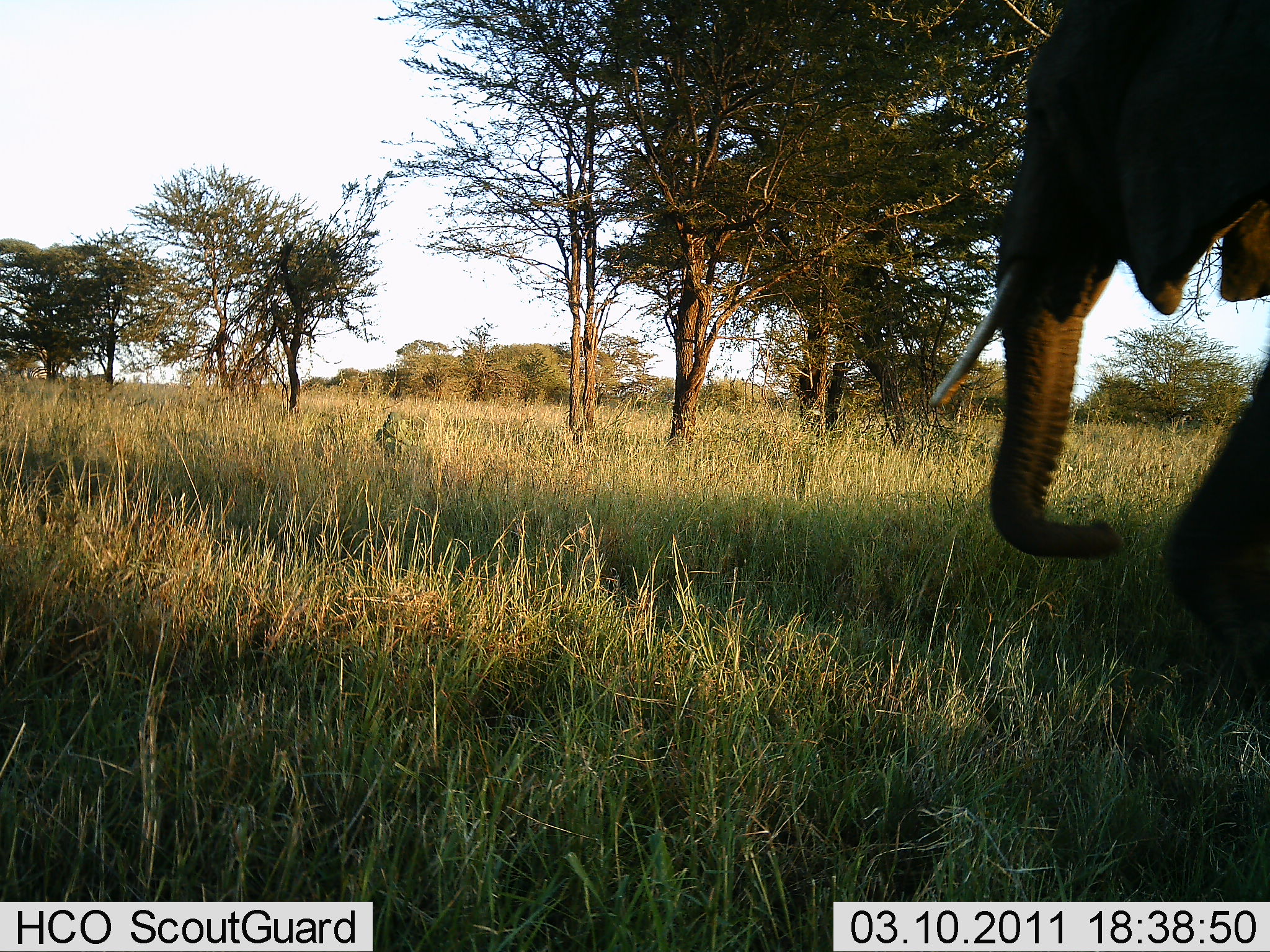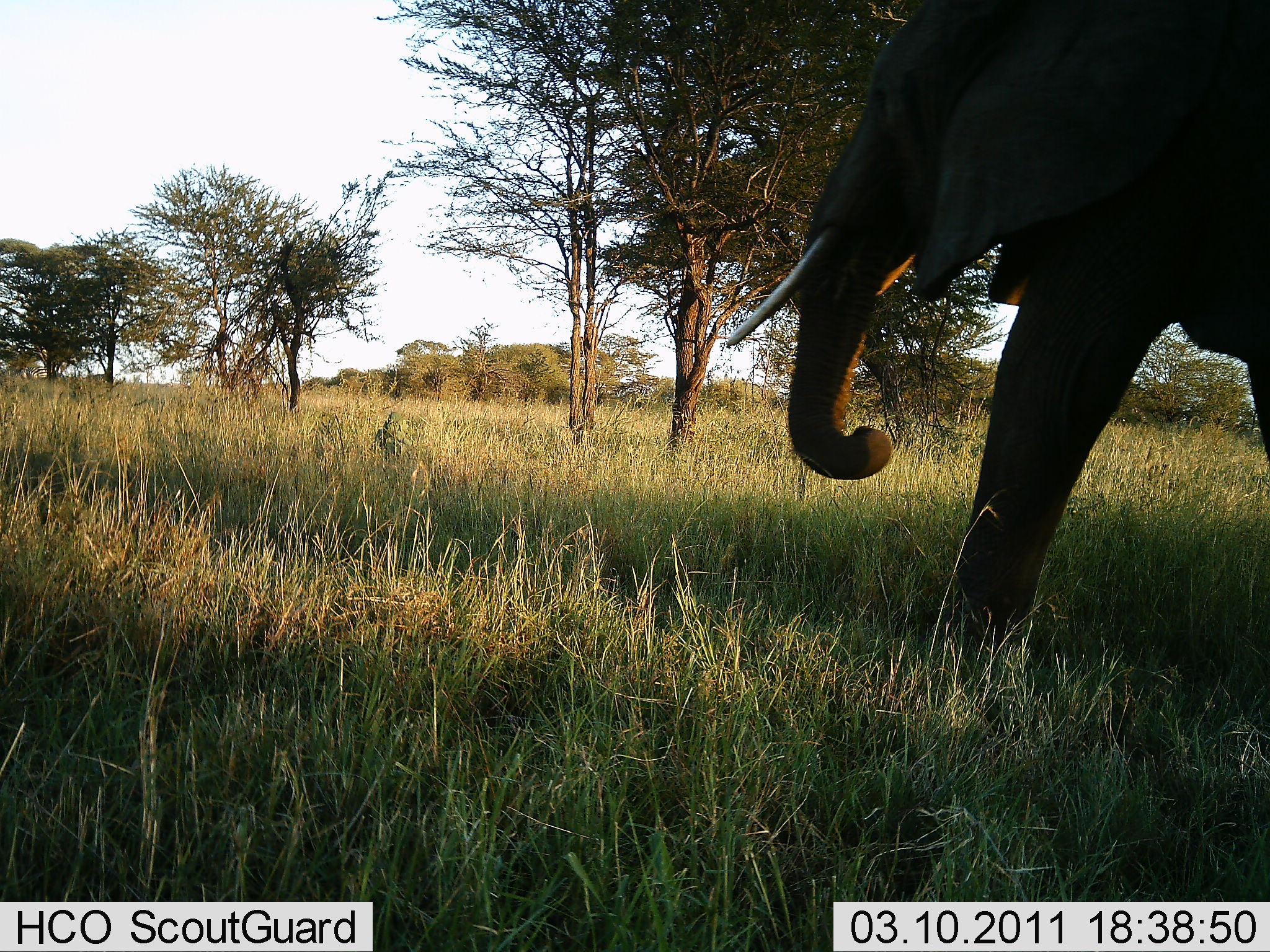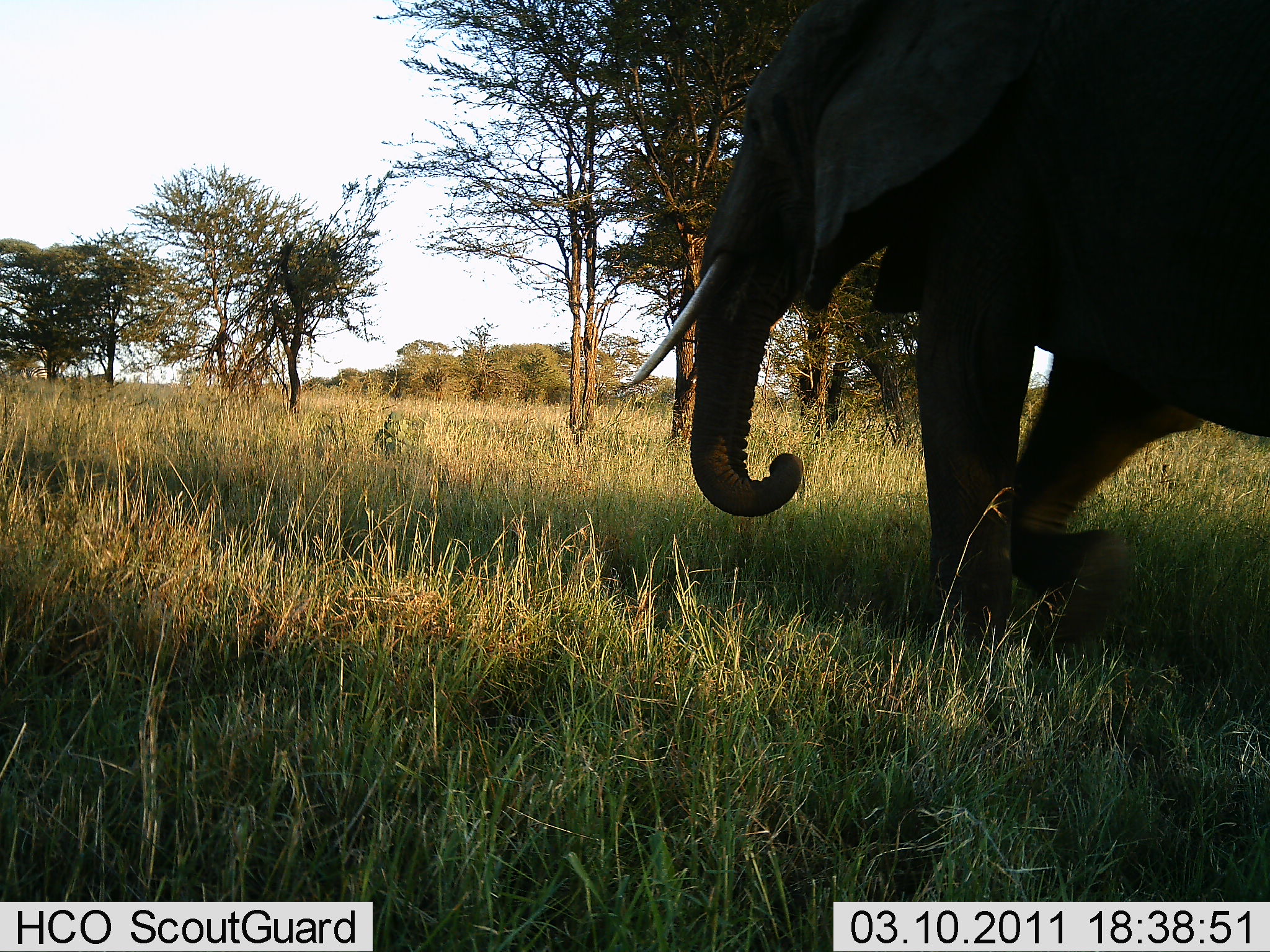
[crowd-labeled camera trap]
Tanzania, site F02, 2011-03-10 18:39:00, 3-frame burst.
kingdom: Animalia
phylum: Chordata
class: Mammalia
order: Proboscidea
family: Elephantidae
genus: Loxodonta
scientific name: Loxodonta africana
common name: african bush elephant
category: elephant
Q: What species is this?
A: Elephant (african bush elephant) (Loxodonta africana).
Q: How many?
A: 1.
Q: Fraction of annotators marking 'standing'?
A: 0%.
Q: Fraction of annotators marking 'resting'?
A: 0%.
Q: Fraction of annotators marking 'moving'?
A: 100%.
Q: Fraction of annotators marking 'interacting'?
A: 0%.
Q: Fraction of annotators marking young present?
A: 0%.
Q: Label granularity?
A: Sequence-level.